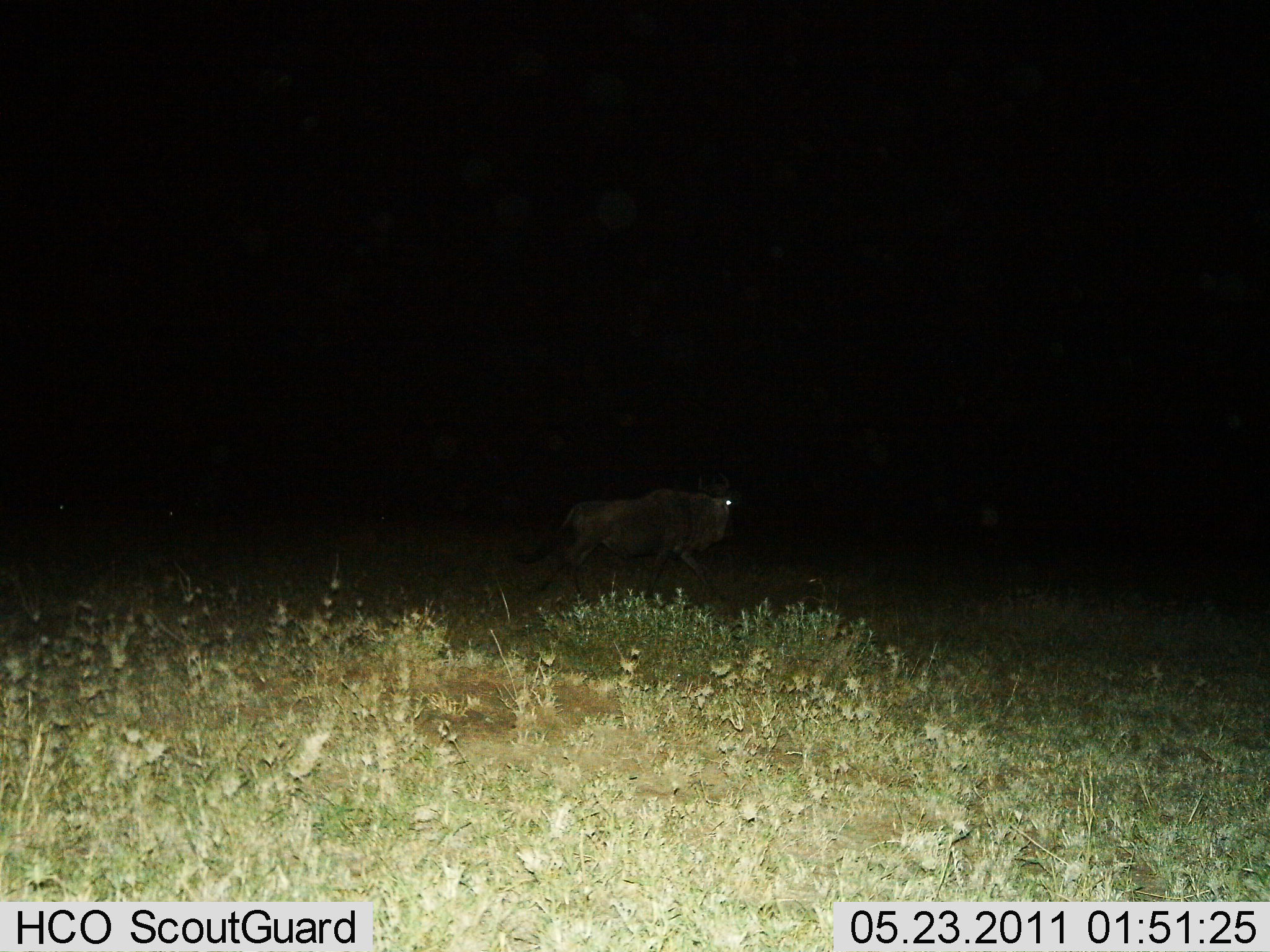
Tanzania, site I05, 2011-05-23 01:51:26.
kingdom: Animalia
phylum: Chordata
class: Mammalia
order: Artiodactyla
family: Bovidae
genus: Connochaetes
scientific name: Connochaetes taurinus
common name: blue wildebeest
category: wildebeest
Wildebeest (blue wildebeest) (Connochaetes taurinus), count 1. Behavior (volunteer vote fractions): standing 0%, resting 0%, moving 100%, interacting 0%. Young present (vote fraction): 0%. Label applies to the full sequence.